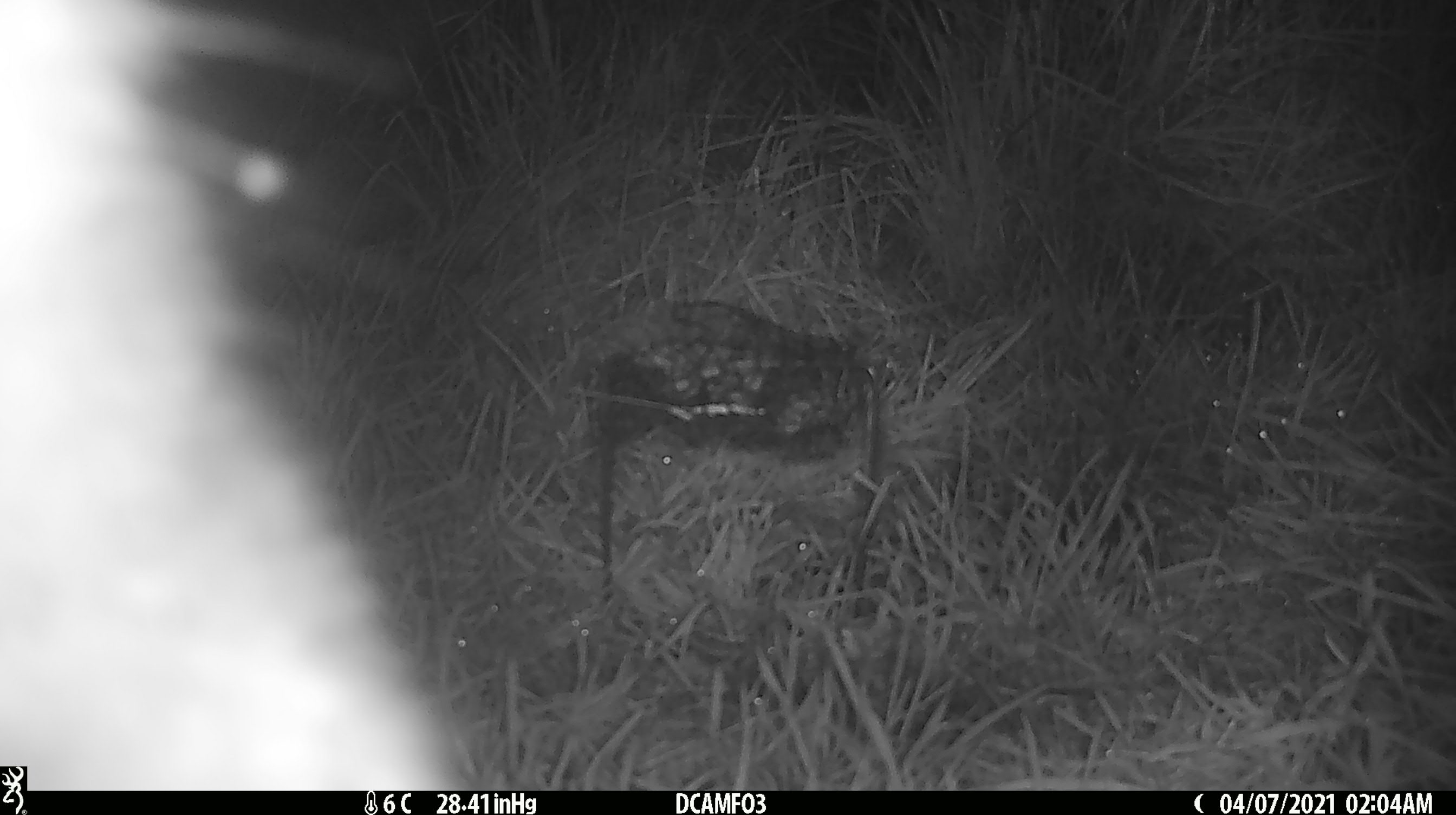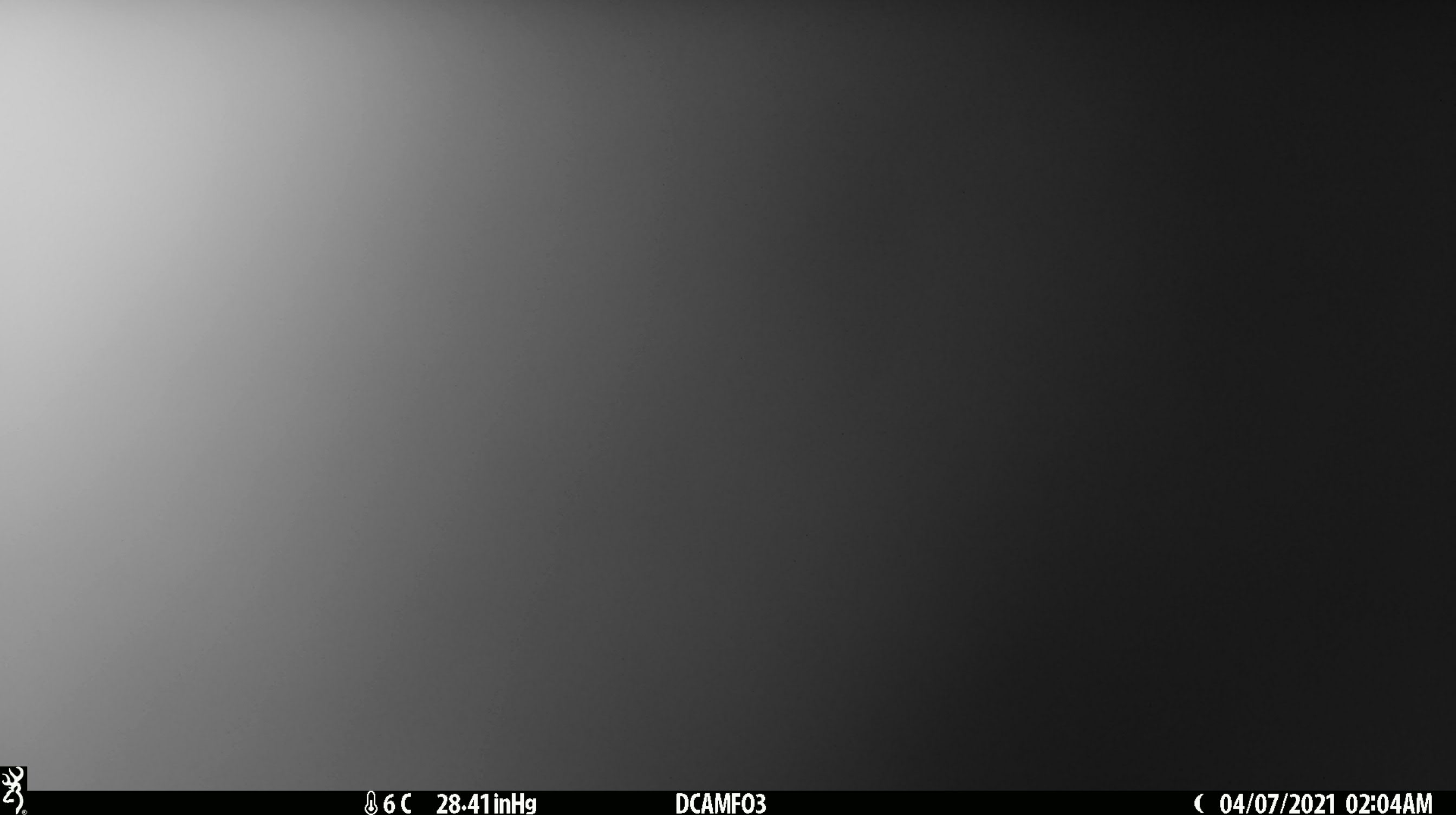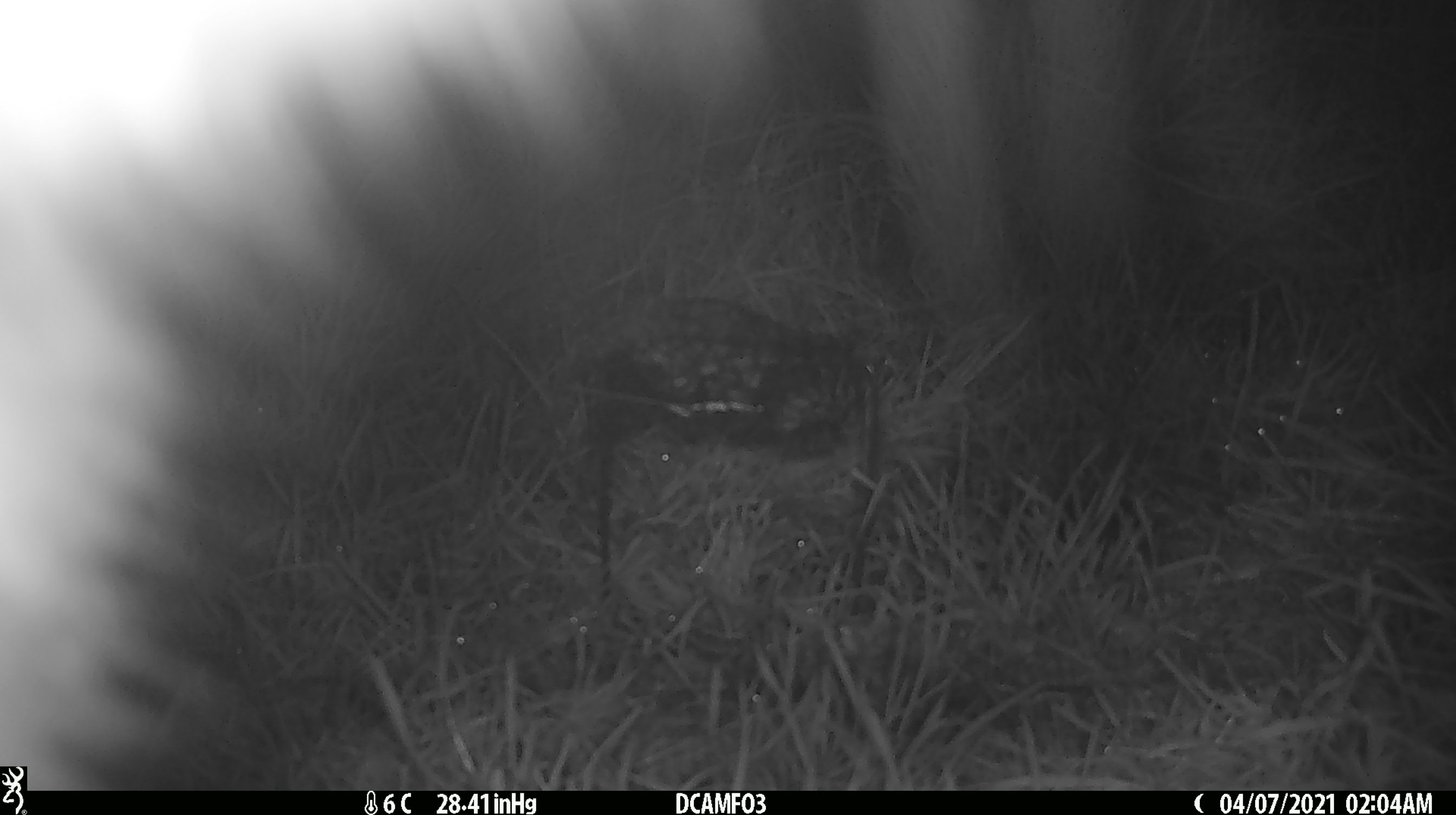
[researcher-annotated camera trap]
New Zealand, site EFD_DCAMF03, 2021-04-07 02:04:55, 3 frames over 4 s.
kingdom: Animalia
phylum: Chordata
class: Mammalia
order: Diprotodontia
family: Phalangeridae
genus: Trichosurus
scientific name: Trichosurus vulpecula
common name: common brushtail possum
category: possum